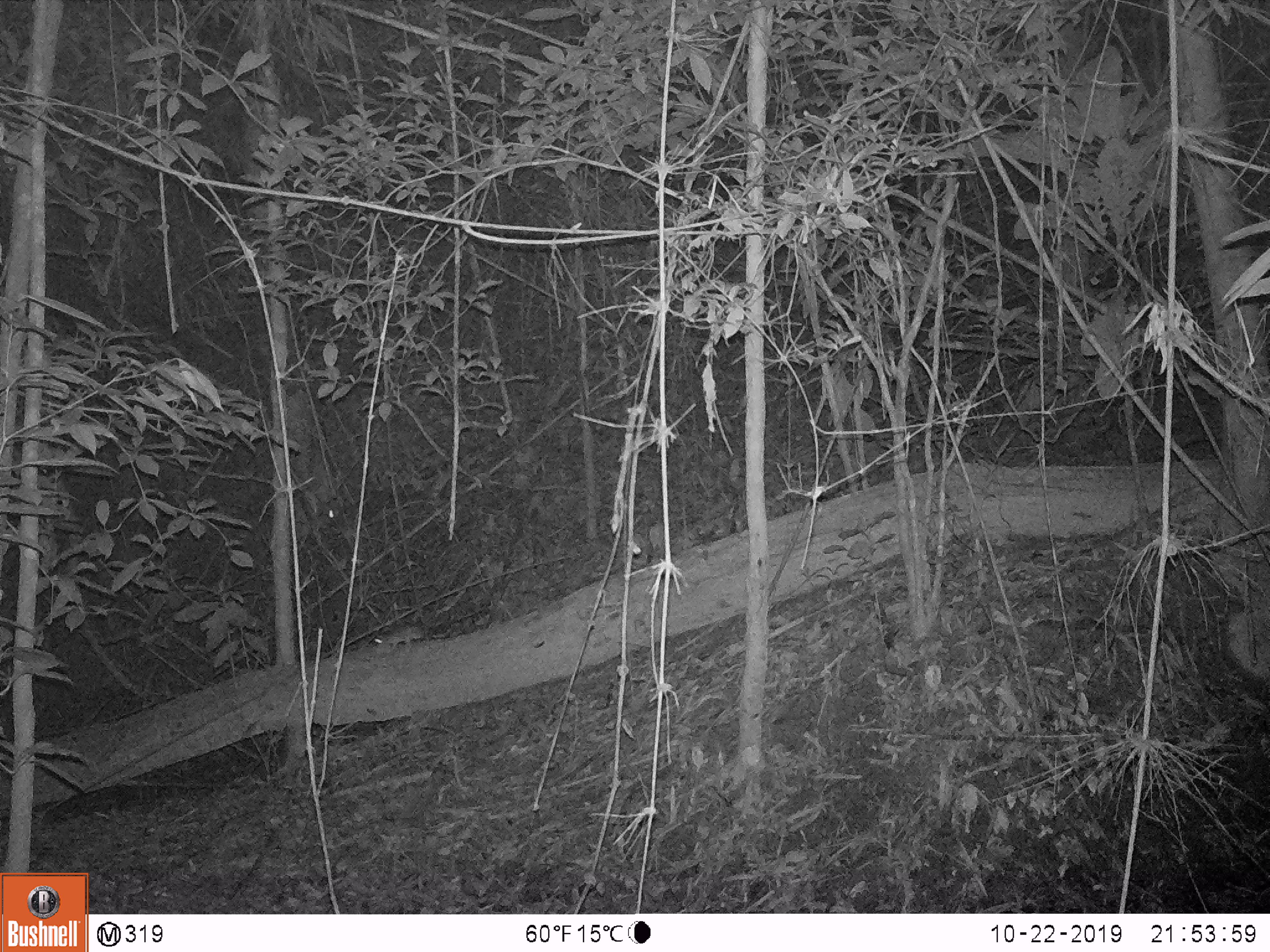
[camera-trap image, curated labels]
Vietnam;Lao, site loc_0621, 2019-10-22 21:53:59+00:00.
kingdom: Animalia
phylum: Chordata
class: Mammalia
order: Rodentia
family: Muridae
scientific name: Muridae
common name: old-world mice and rats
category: unidentified murid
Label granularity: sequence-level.